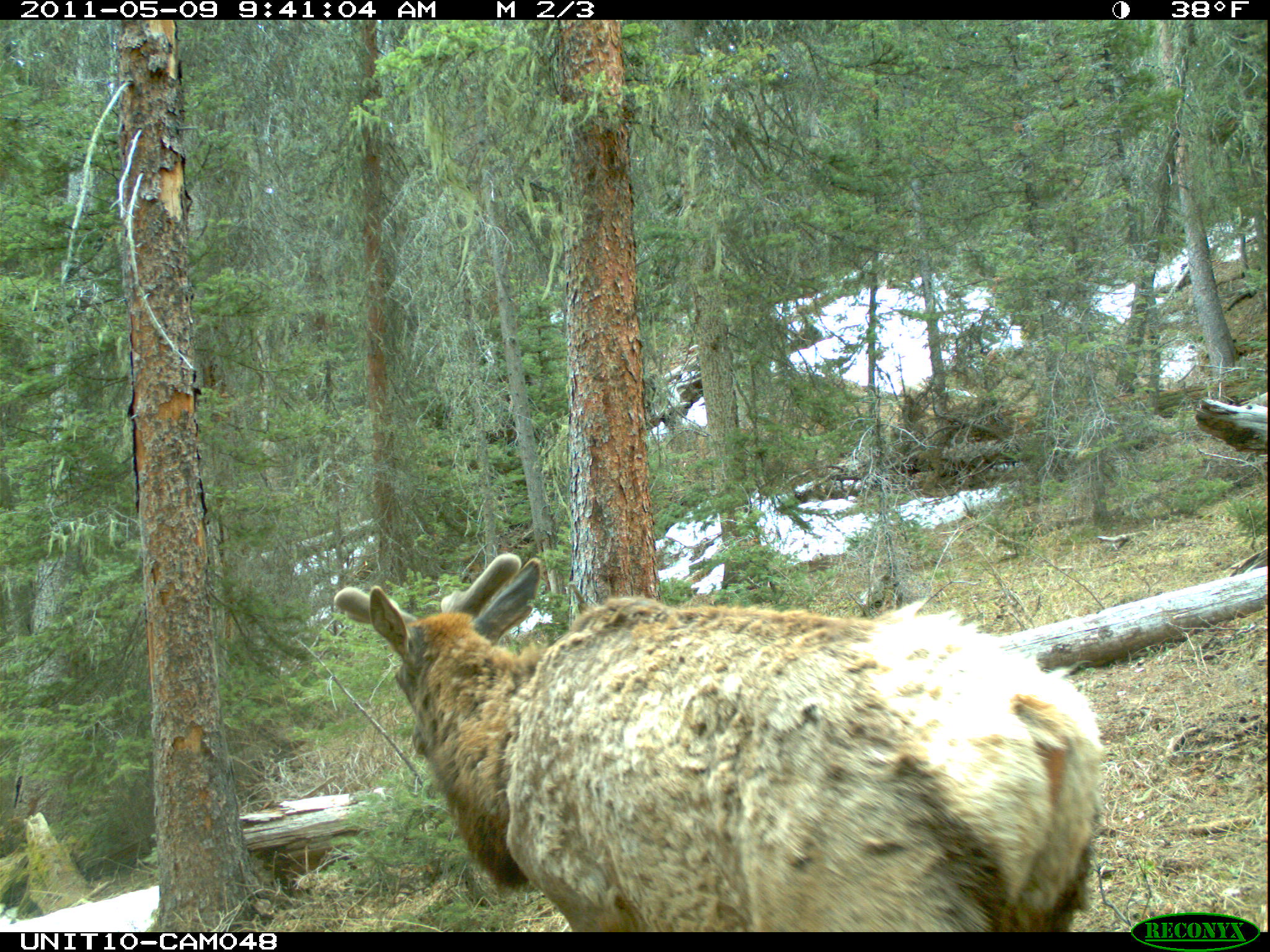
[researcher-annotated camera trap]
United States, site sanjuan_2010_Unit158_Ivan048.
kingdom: Animalia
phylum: Chordata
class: Mammalia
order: Artiodactyla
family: Cervidae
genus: Cervus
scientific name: Cervus elaphus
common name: red deer